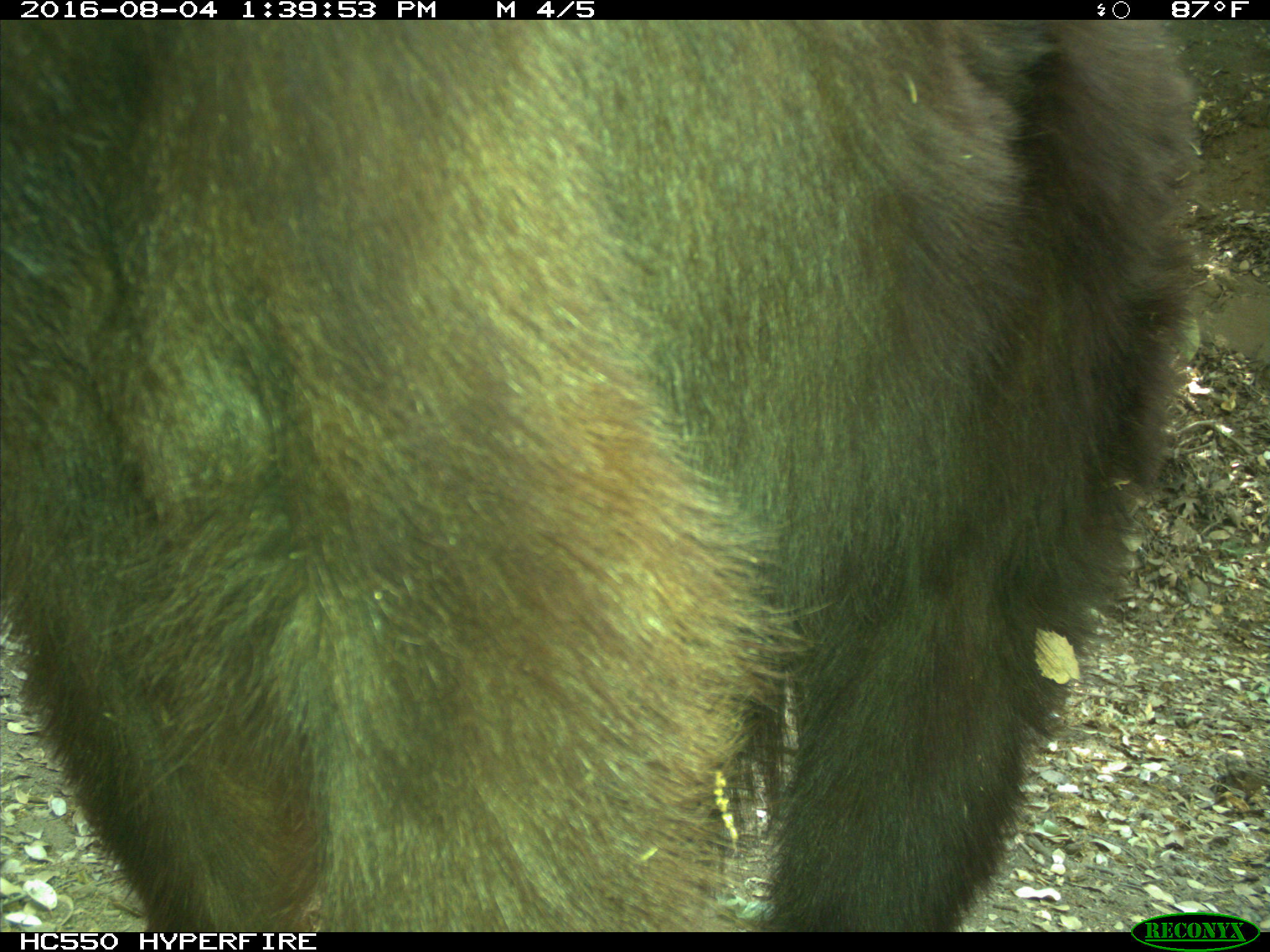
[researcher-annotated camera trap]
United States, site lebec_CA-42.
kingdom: Animalia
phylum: Chordata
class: Mammalia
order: Carnivora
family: Ursidae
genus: Ursus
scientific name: Ursus americanus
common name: american black bear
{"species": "Ursus americanus (american black bear)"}